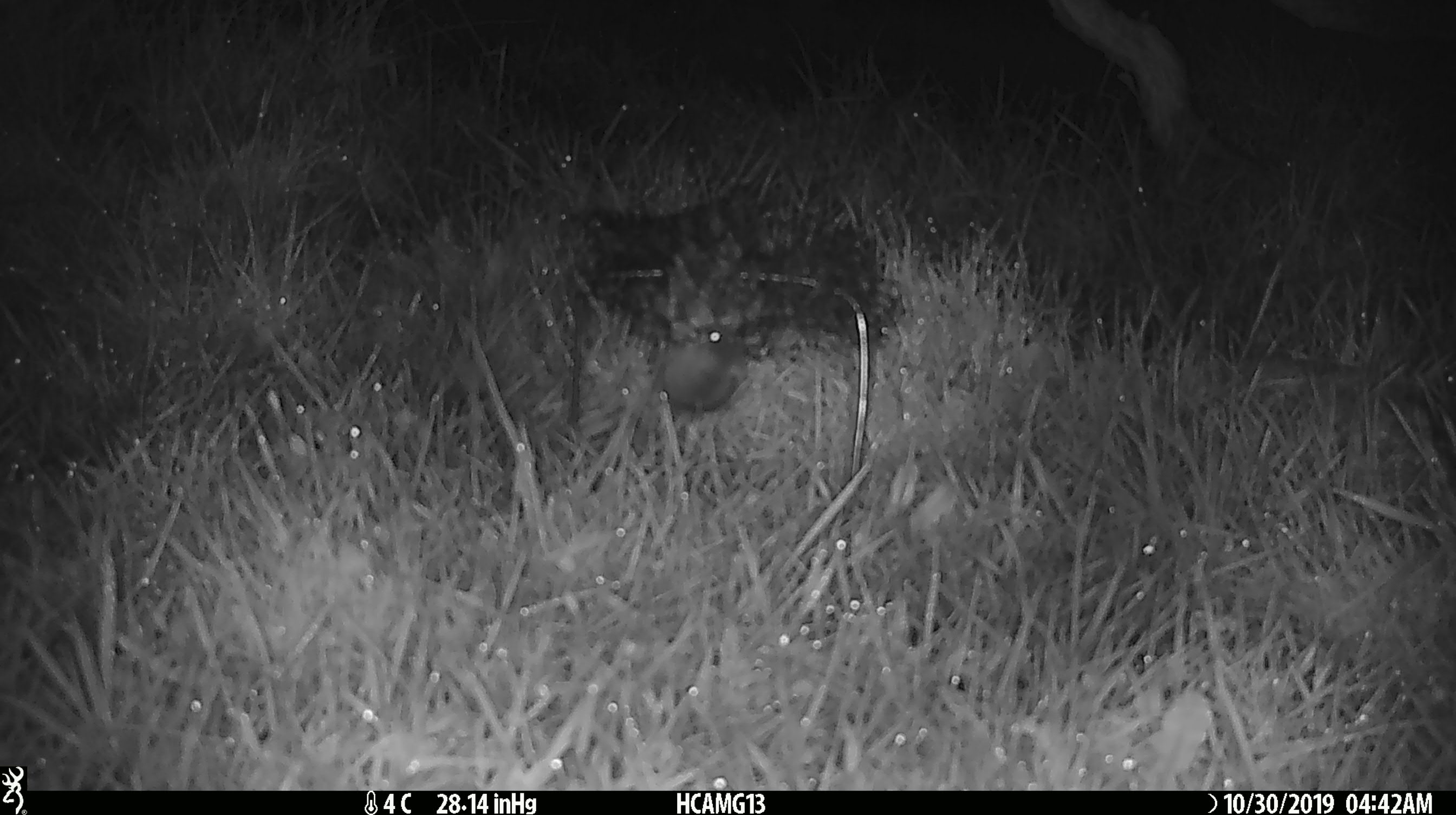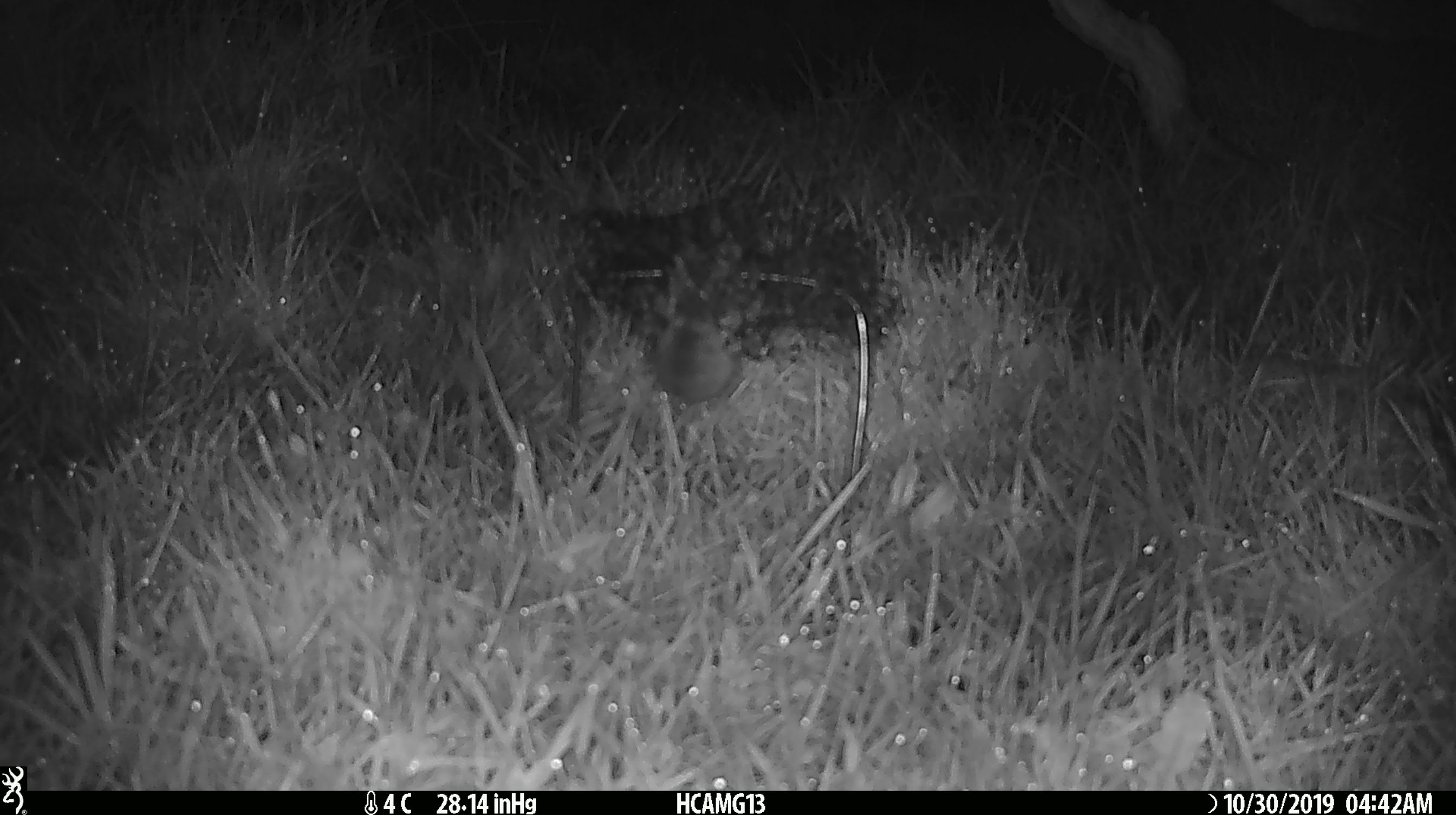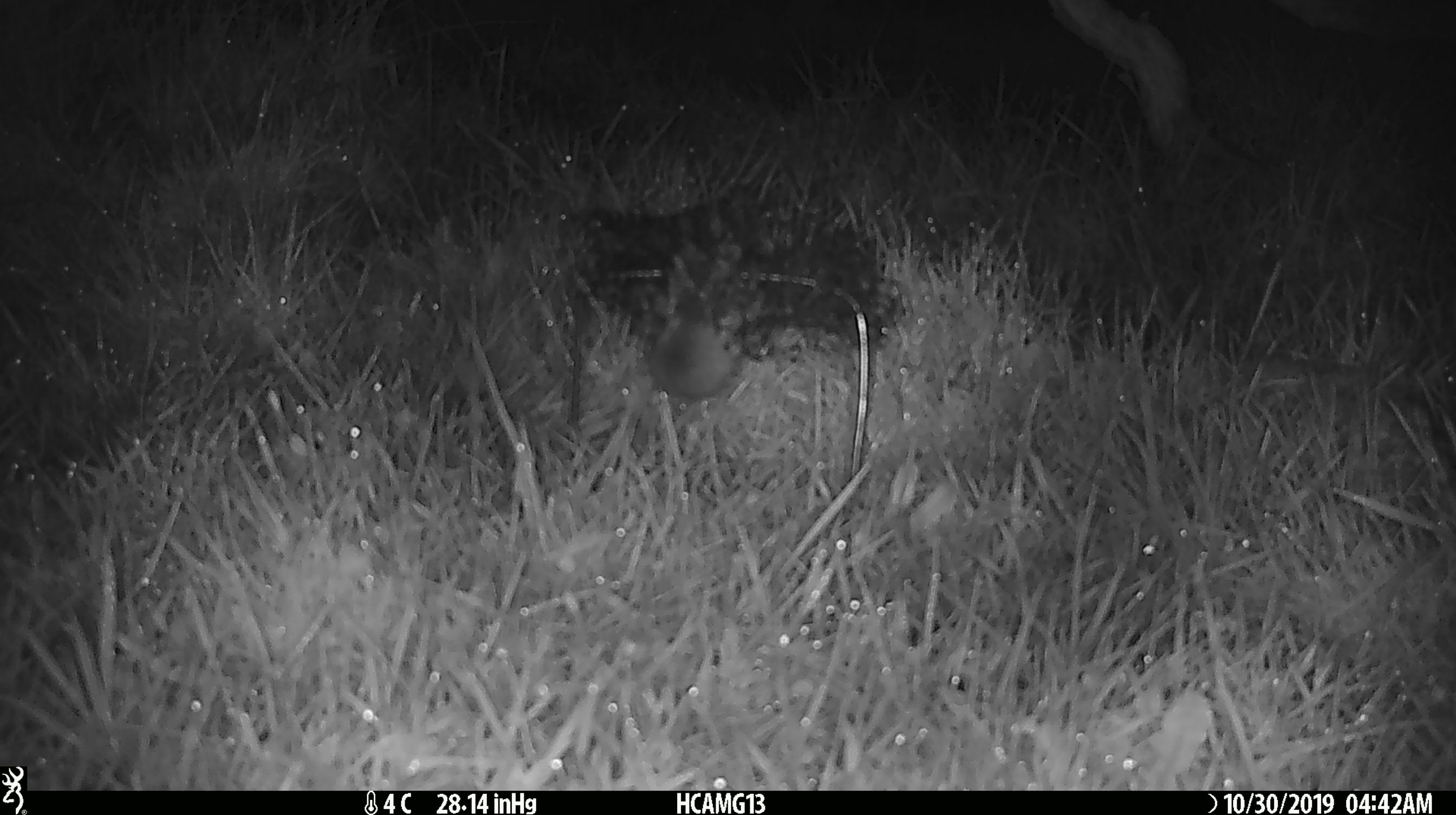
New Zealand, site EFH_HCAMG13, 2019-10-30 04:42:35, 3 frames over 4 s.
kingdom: Animalia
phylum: Chordata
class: Mammalia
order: Rodentia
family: Muridae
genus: Mus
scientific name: Mus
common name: mouse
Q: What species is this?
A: Mouse (Mus).